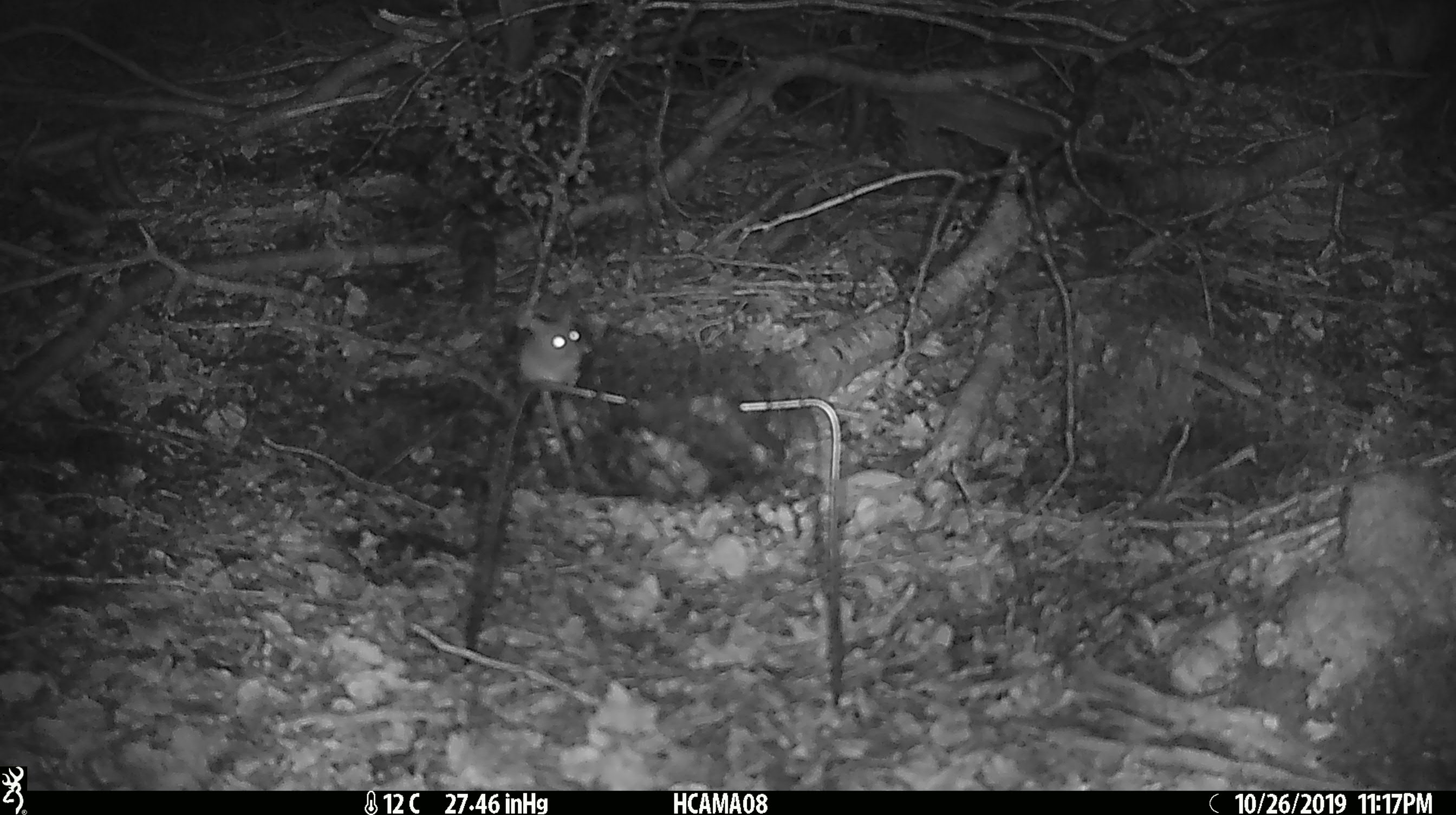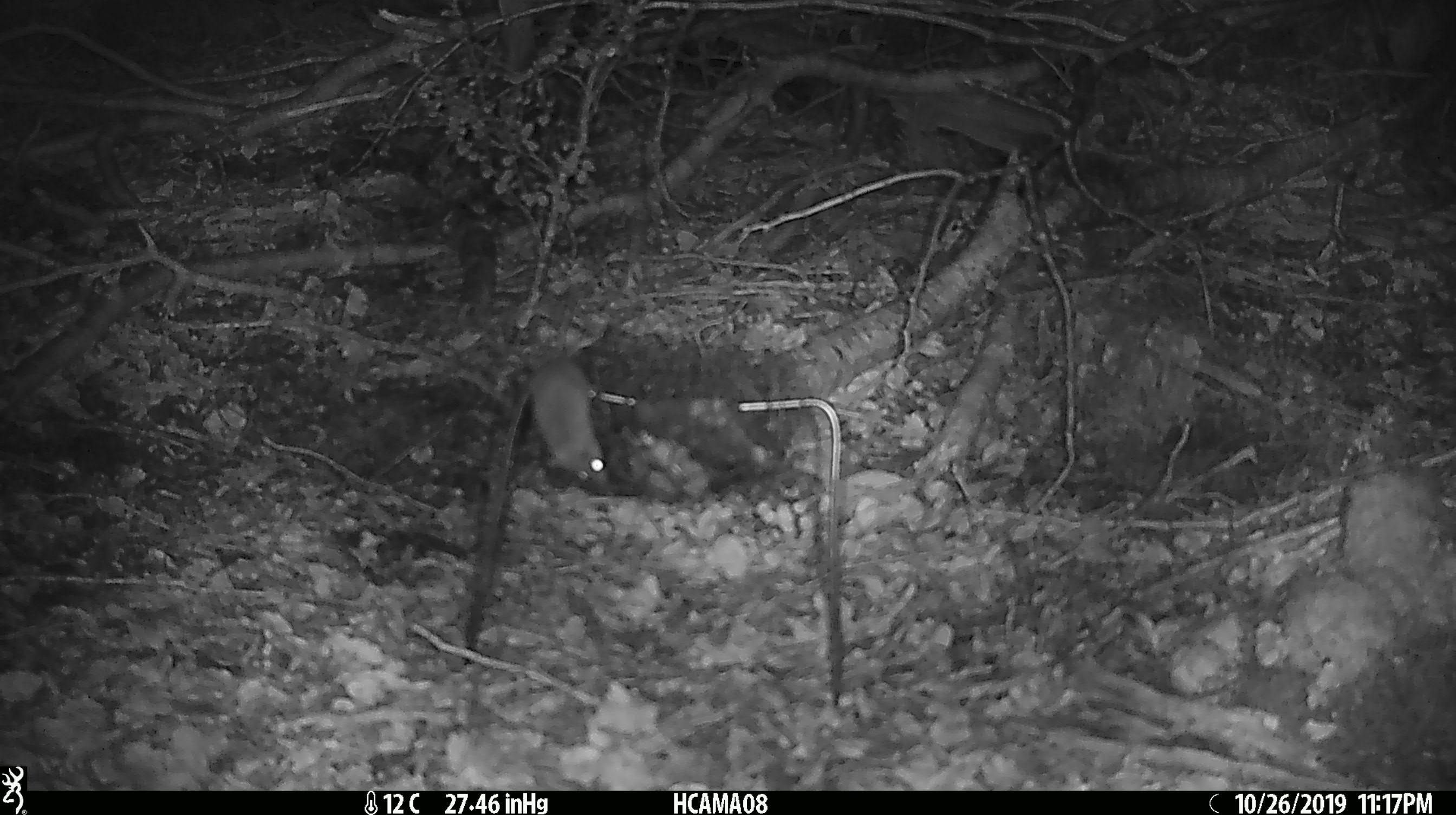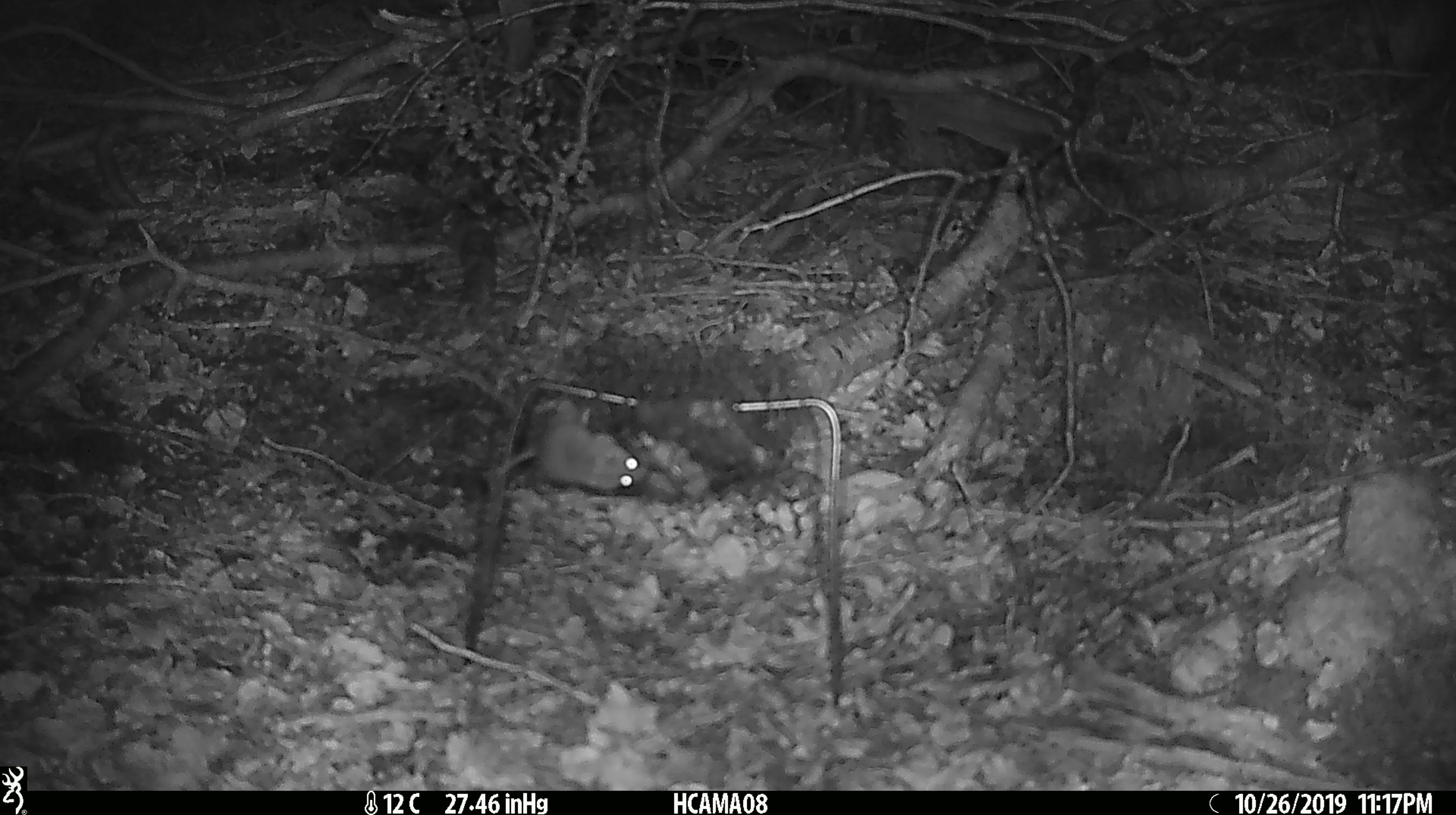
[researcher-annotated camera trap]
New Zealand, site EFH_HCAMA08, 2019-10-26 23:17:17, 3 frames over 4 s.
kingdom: Animalia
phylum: Chordata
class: Mammalia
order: Rodentia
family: Muridae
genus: Mus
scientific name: Mus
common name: mouse